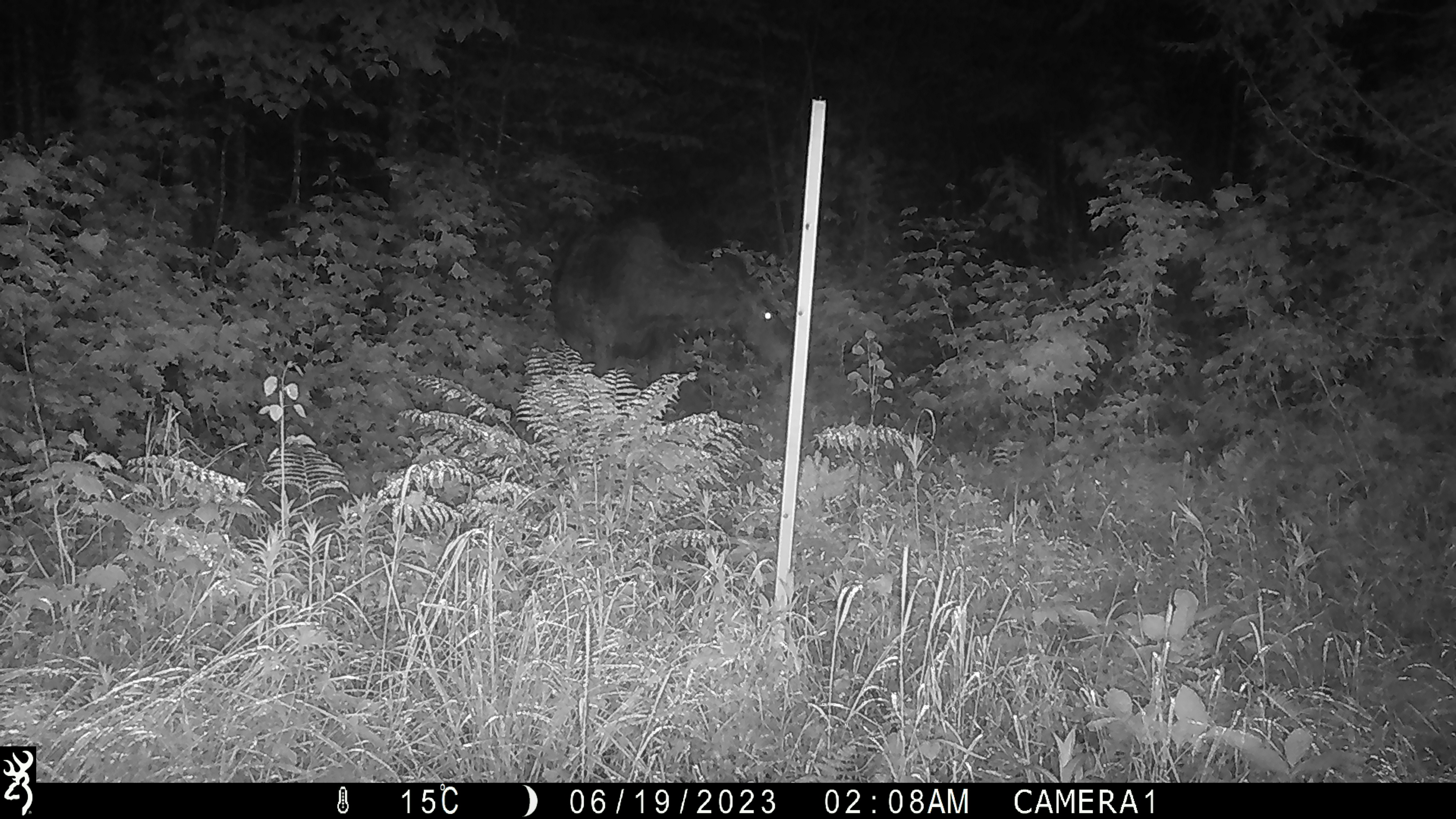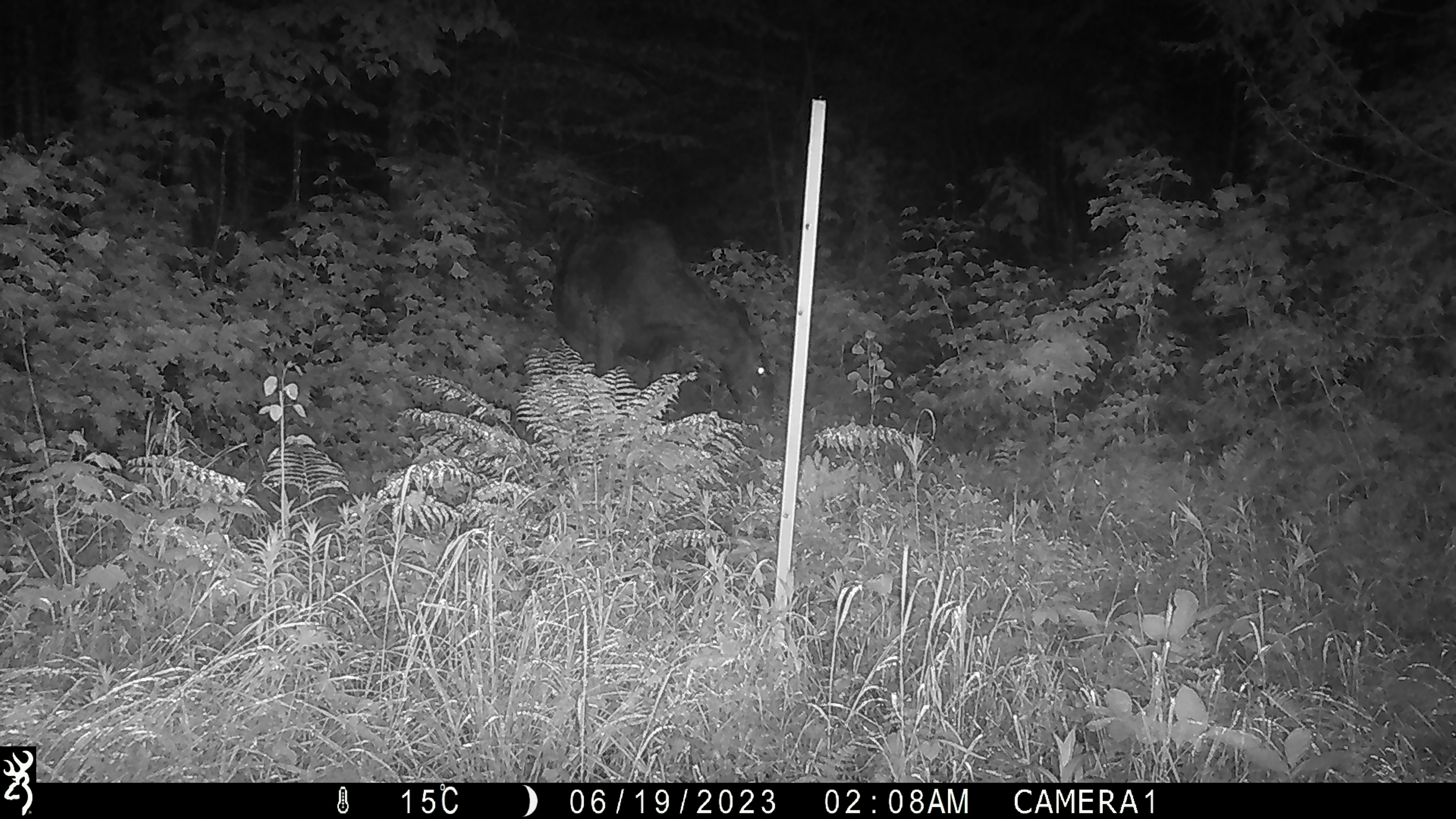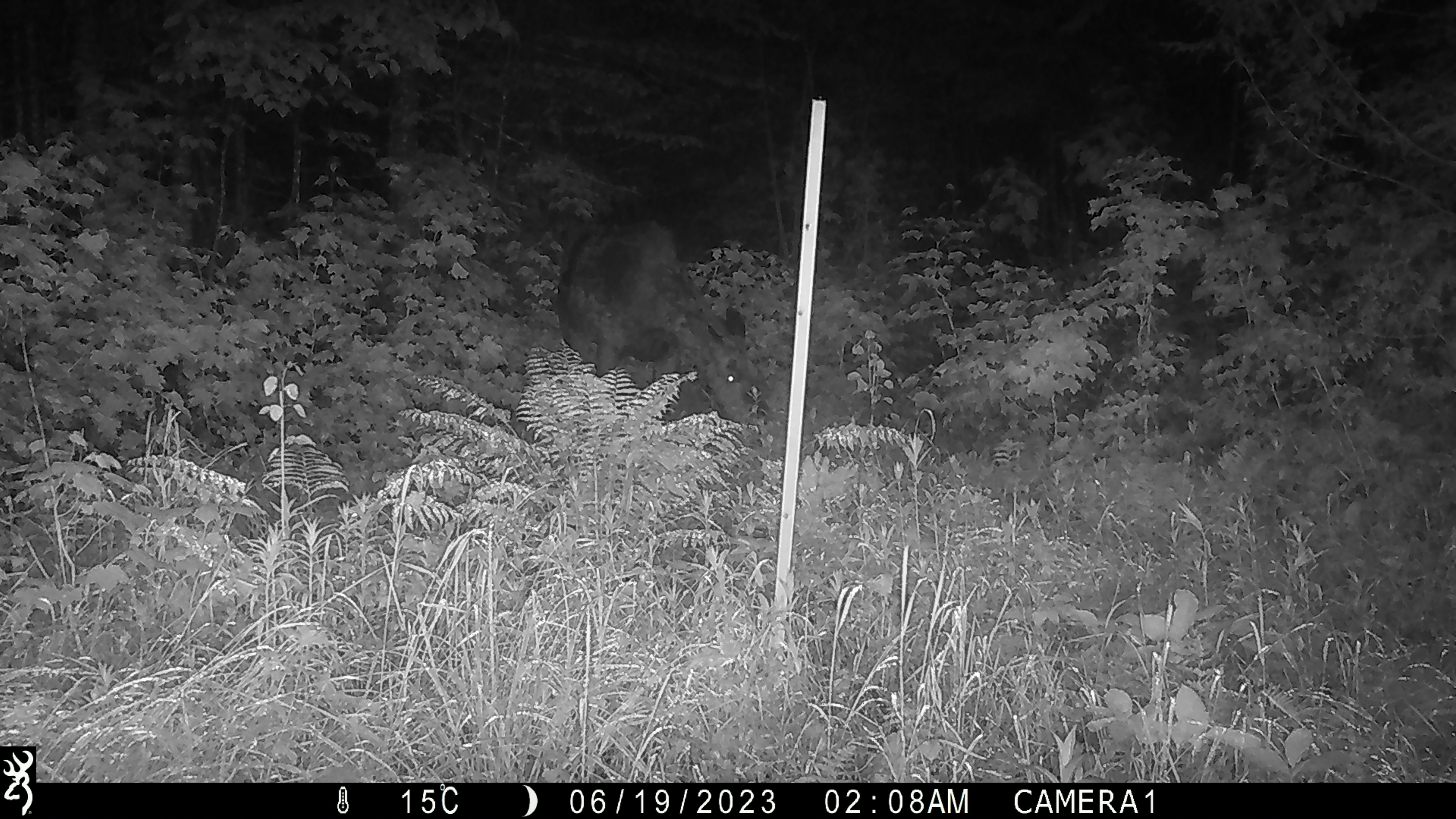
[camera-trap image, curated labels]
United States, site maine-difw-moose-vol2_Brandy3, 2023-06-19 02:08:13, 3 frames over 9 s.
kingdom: Animalia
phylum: Chordata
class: Mammalia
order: Artiodactyla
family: Cervidae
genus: Alces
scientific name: Alces alces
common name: moose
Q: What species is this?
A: Moose (Alces alces).